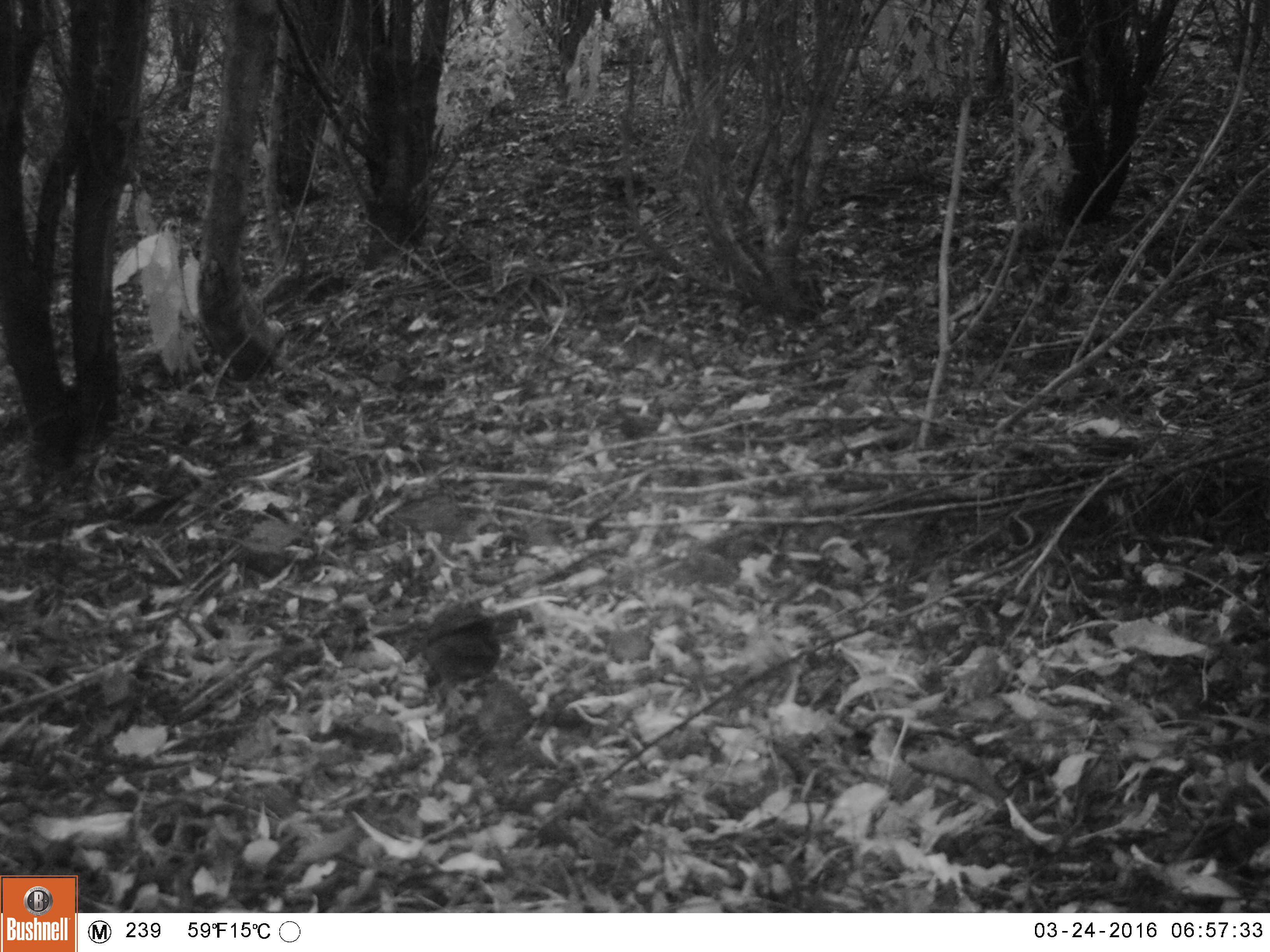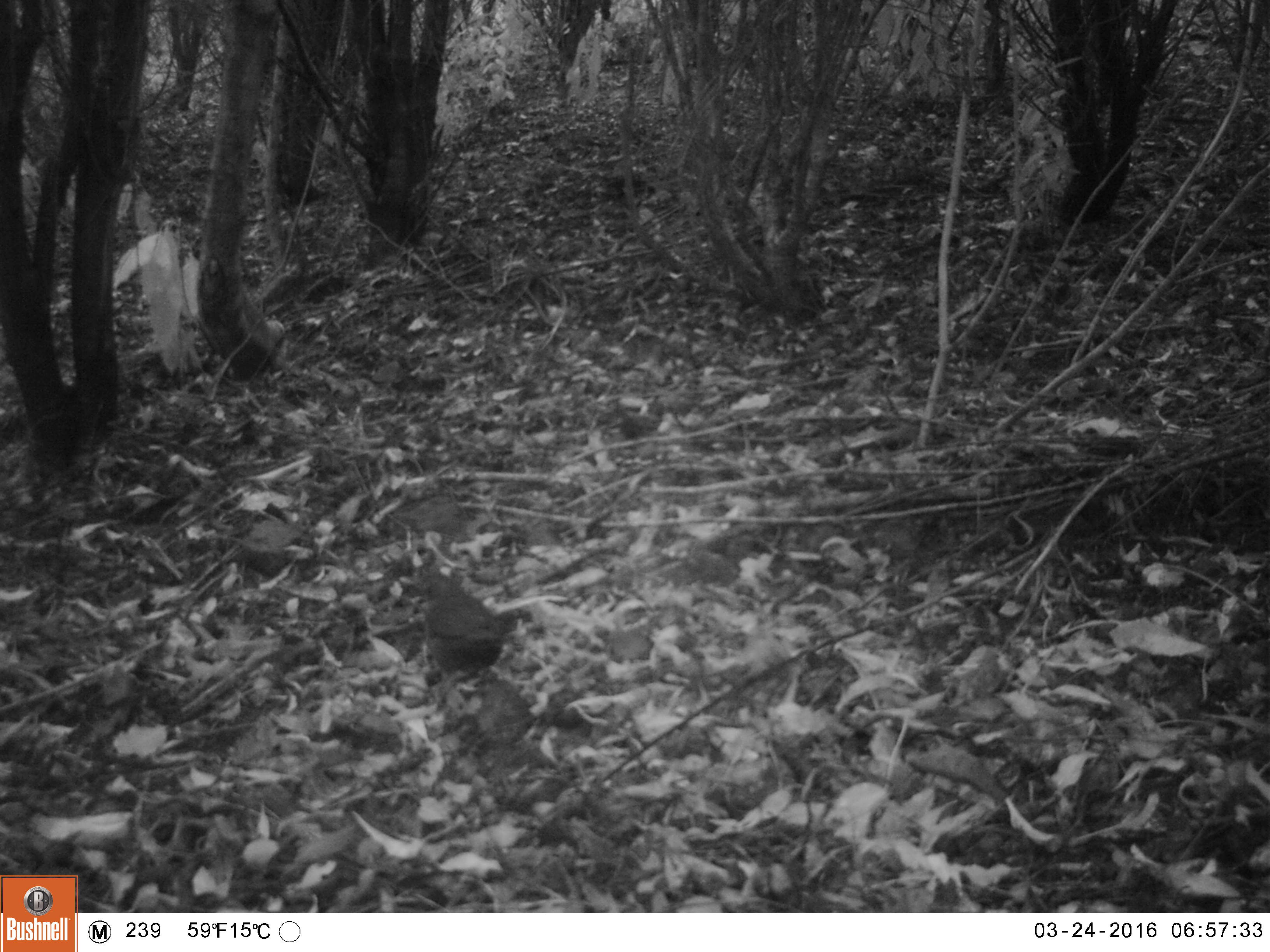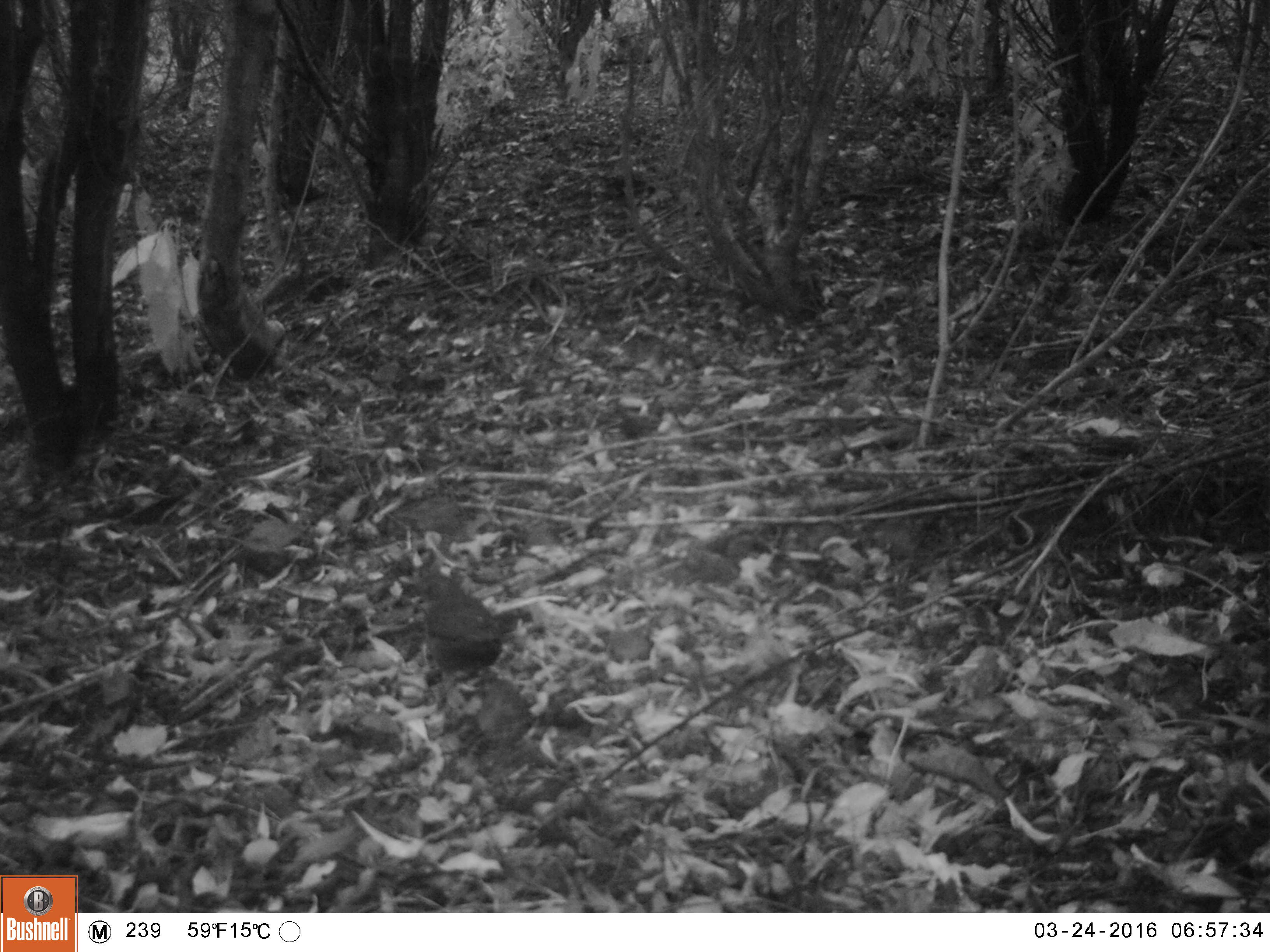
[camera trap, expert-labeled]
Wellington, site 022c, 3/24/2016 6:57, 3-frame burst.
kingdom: Animalia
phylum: Chordata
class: Aves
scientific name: Aves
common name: bird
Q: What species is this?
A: Bird (Aves).